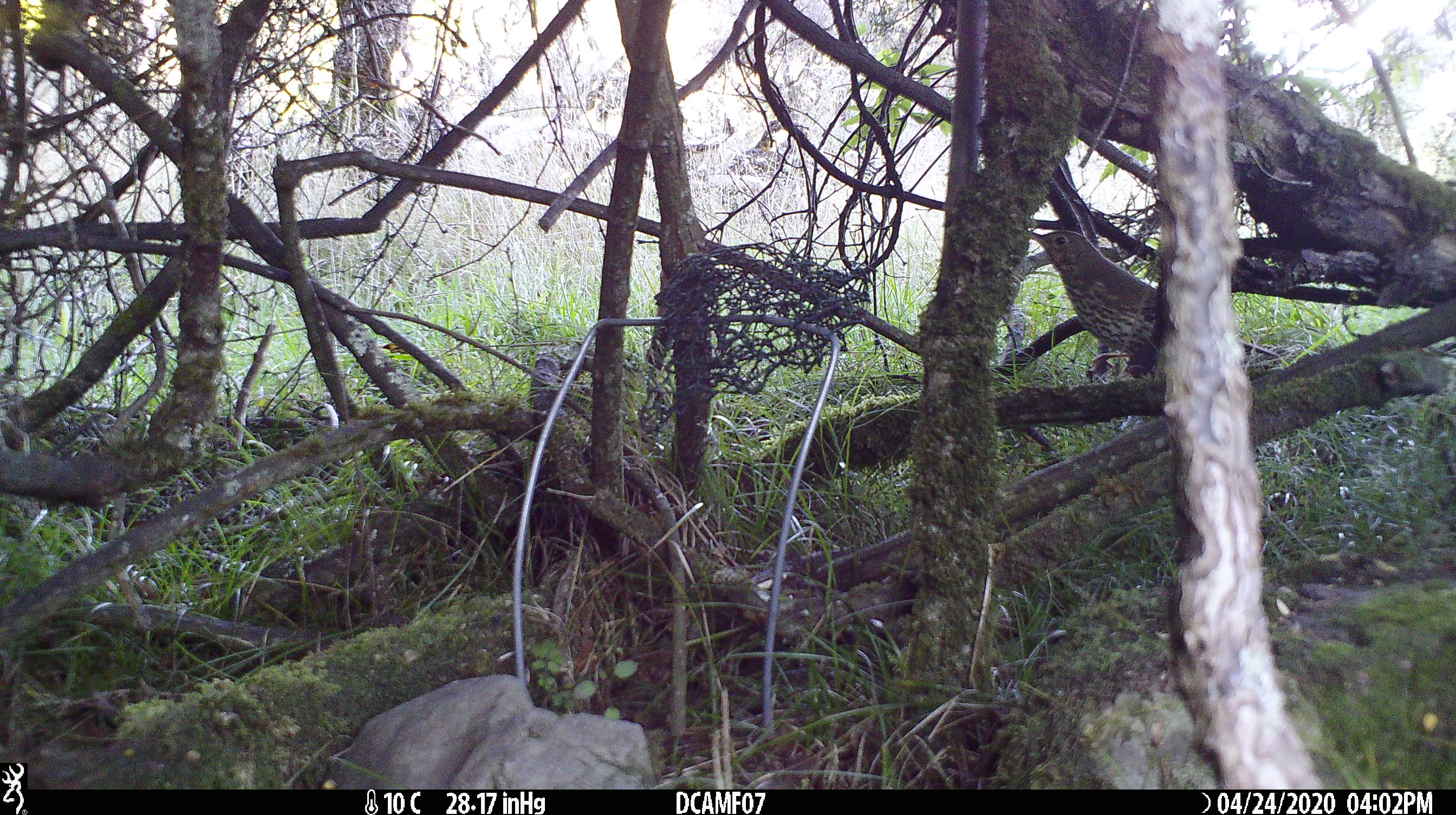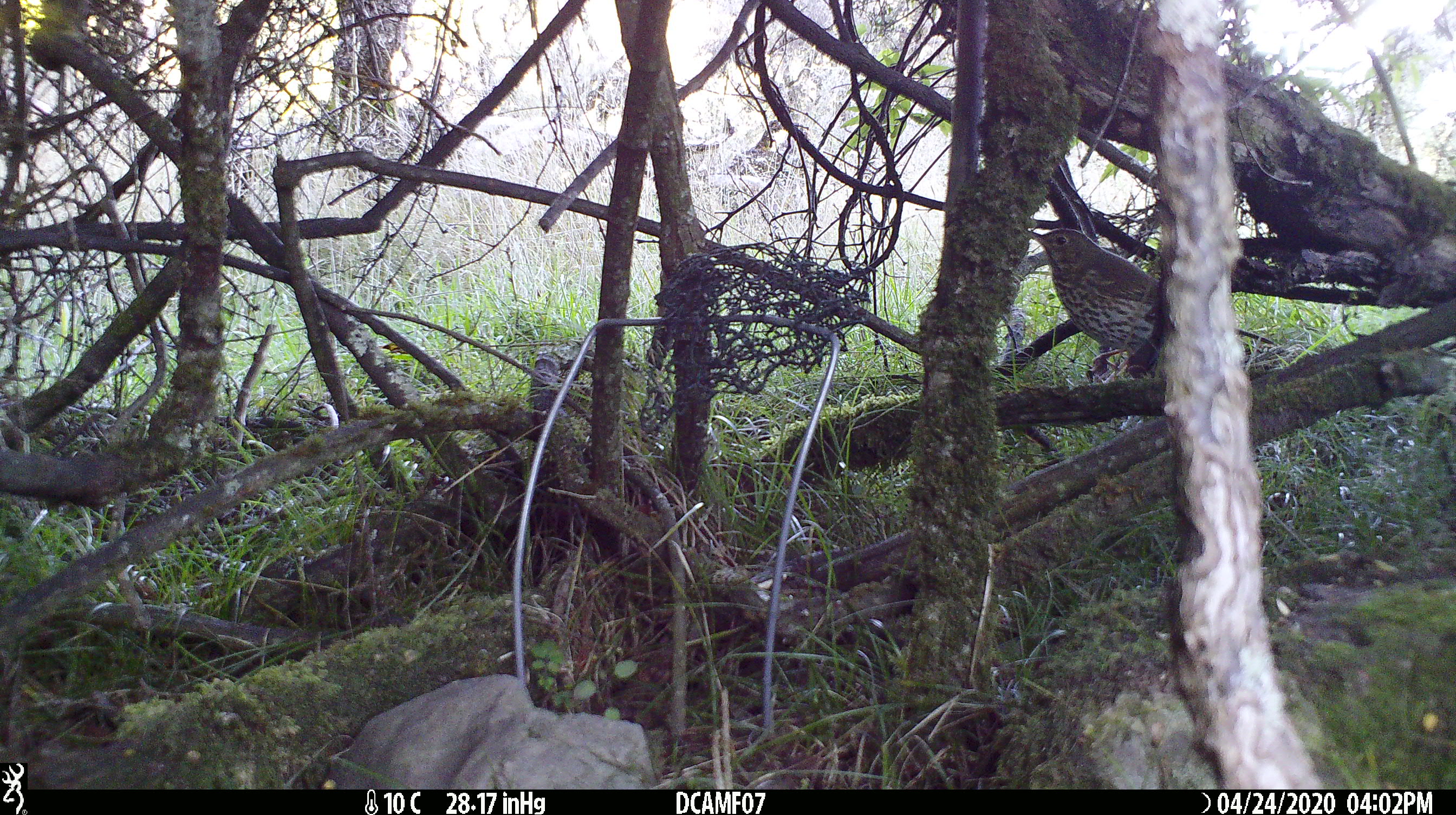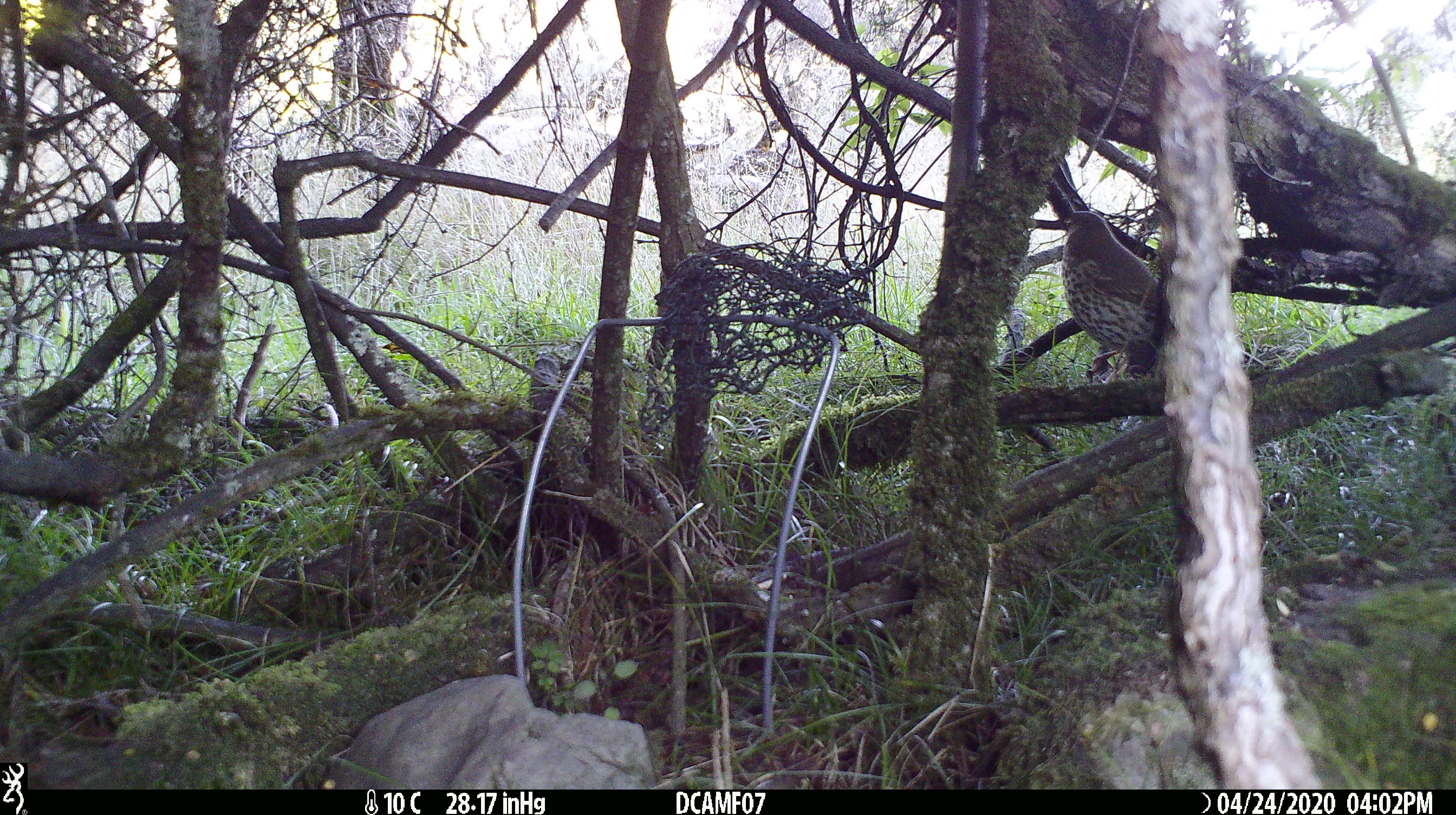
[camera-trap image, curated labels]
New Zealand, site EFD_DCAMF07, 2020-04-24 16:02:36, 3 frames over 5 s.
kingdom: Animalia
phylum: Chordata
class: Aves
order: Passeriformes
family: Turdidae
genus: Turdus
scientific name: Turdus philomelos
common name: song thrush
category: thrush